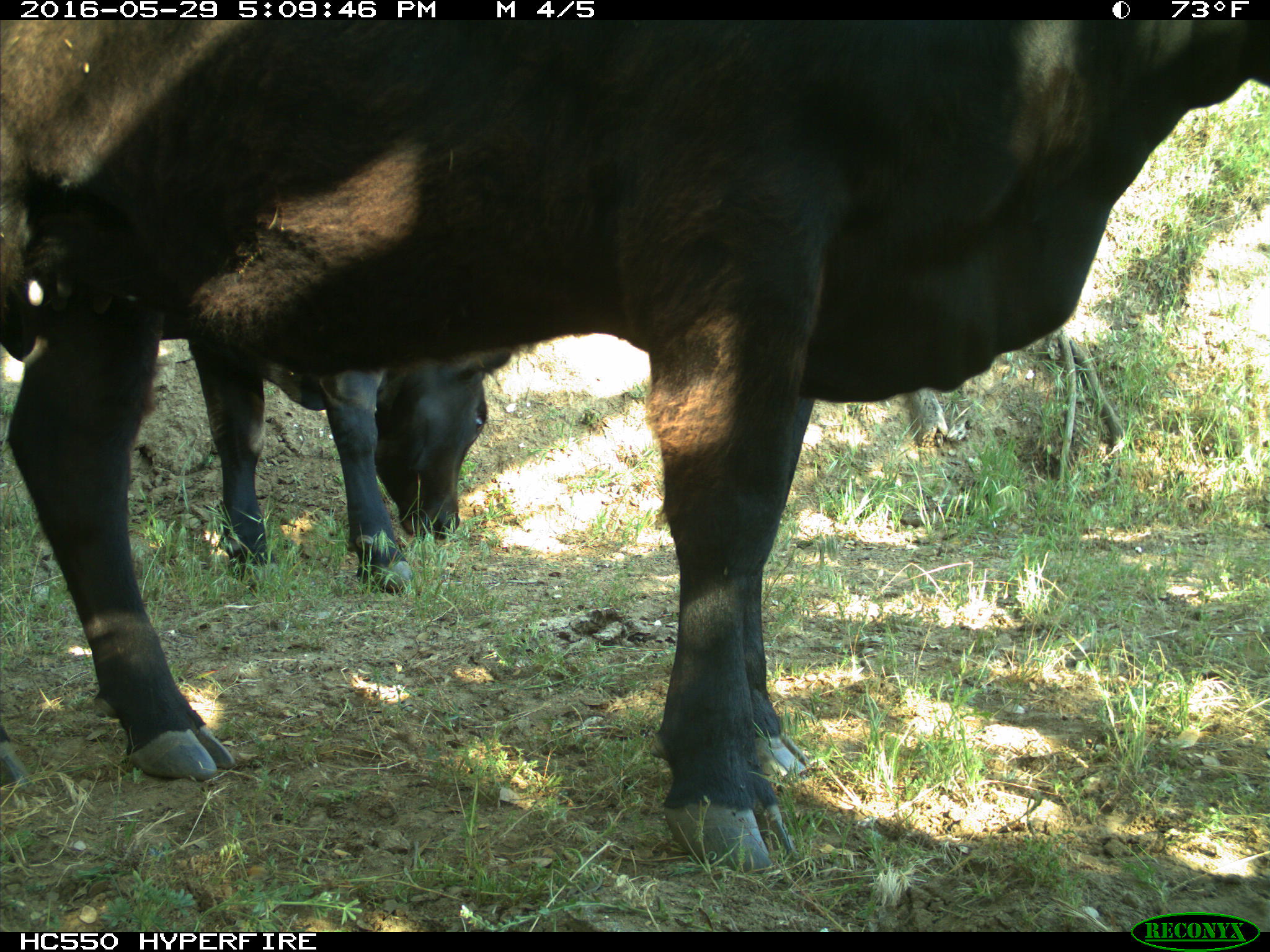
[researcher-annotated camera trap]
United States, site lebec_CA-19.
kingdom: Animalia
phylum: Chordata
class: Mammalia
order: Artiodactyla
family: Bovidae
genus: Bos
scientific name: Bos taurus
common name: domestic cow